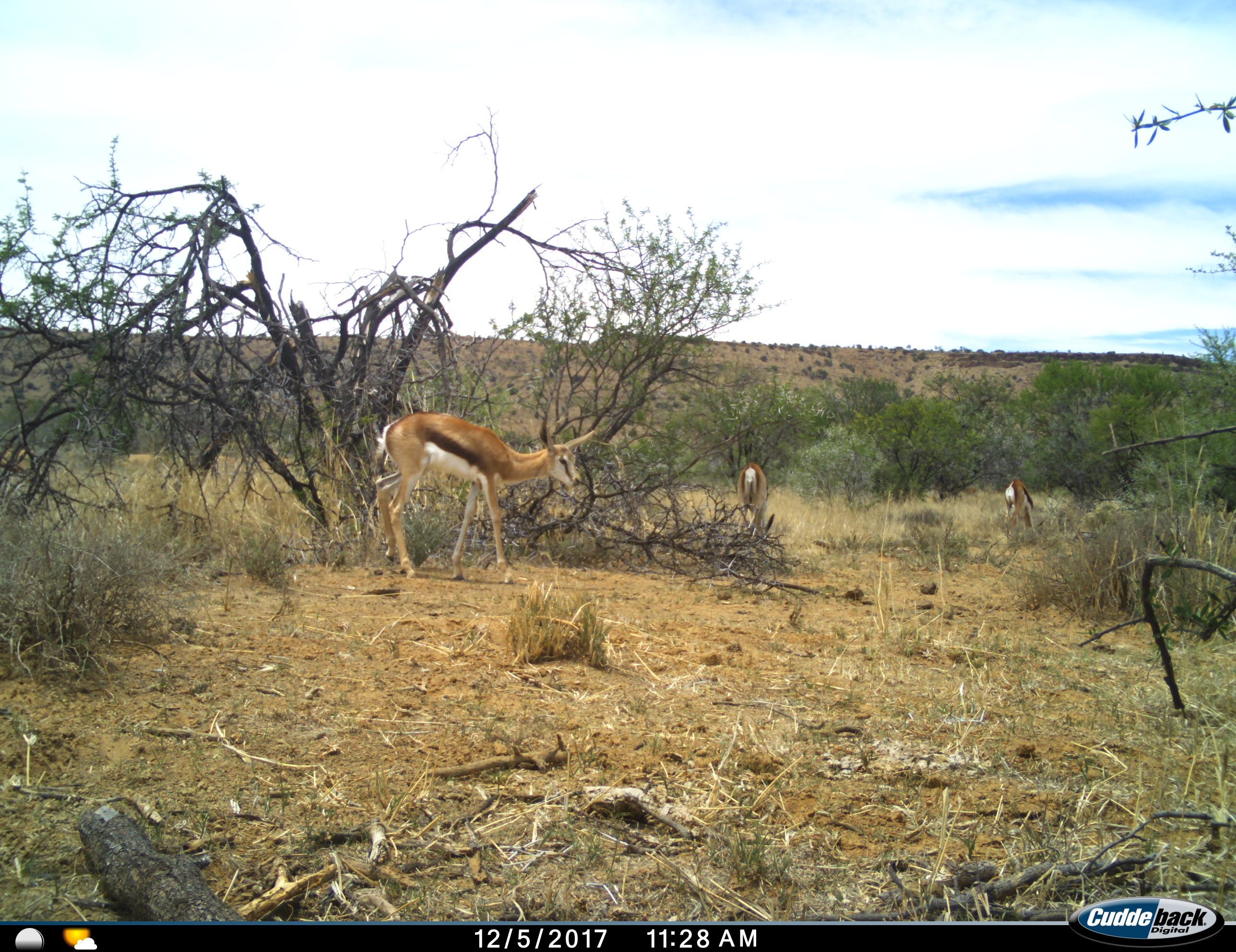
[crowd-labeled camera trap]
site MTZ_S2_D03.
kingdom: Animalia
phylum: Chordata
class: Mammalia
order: Artiodactyla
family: Bovidae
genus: Antidorcas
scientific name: Antidorcas marsupialis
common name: springbok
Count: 3.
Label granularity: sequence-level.